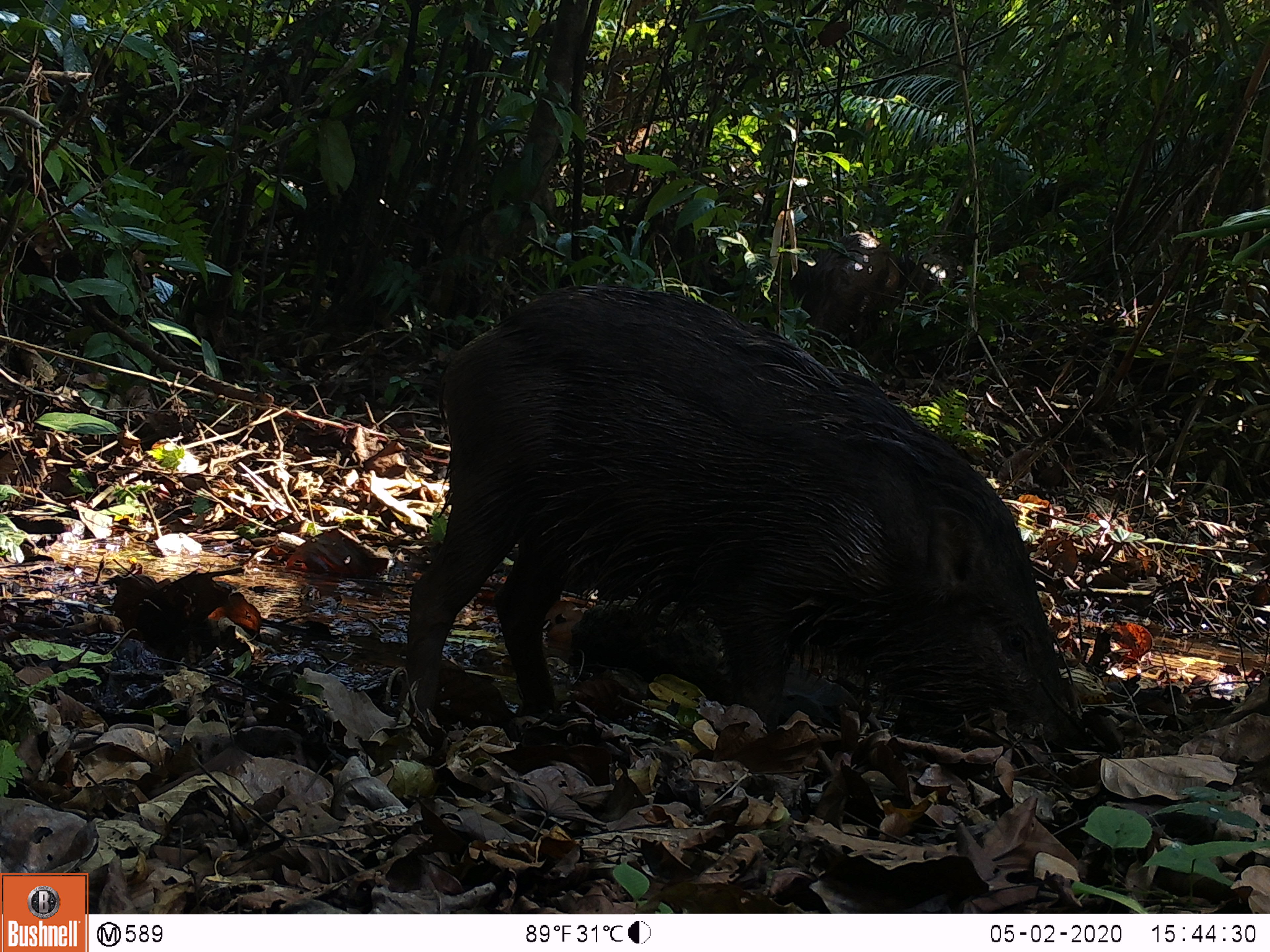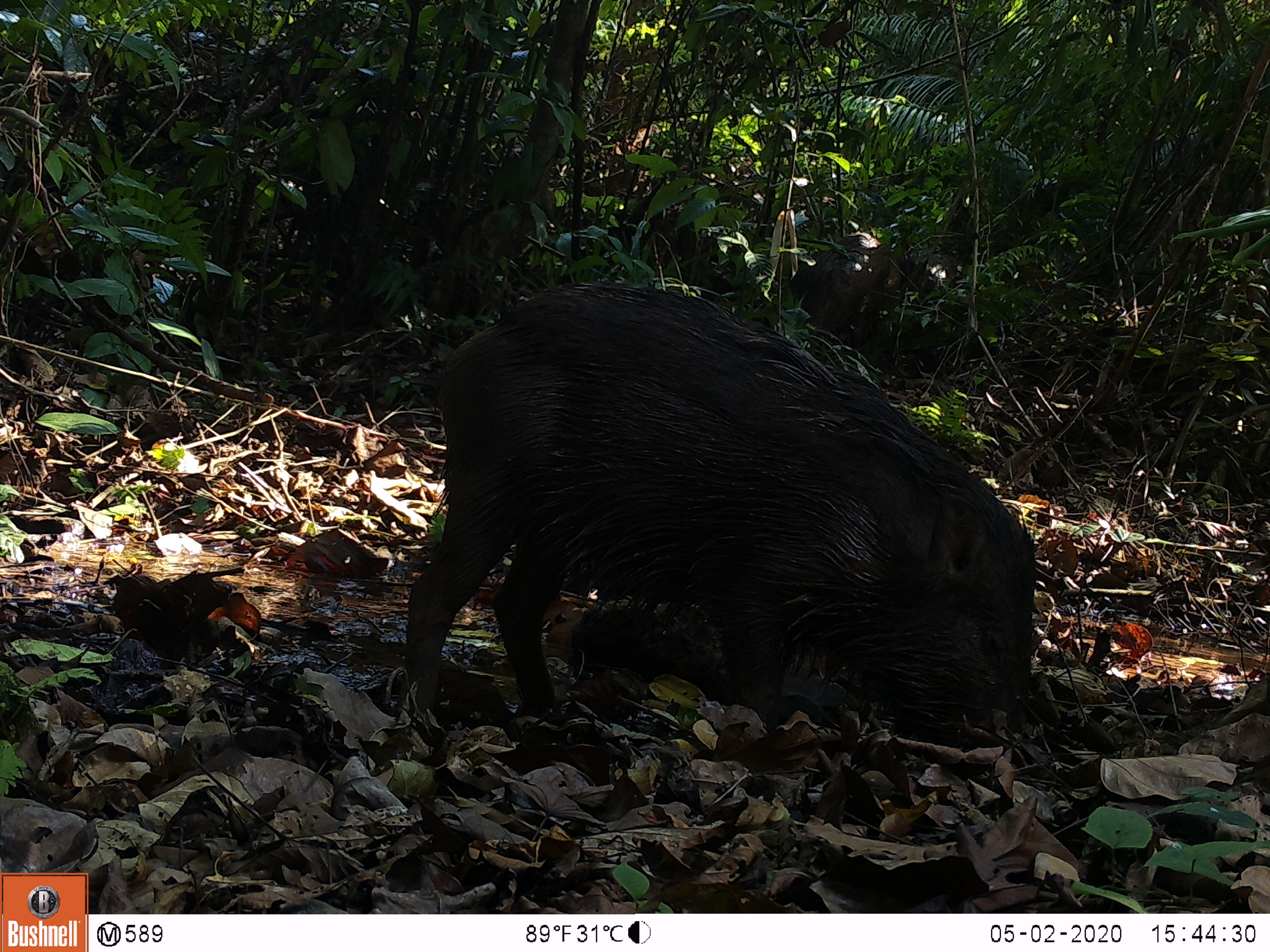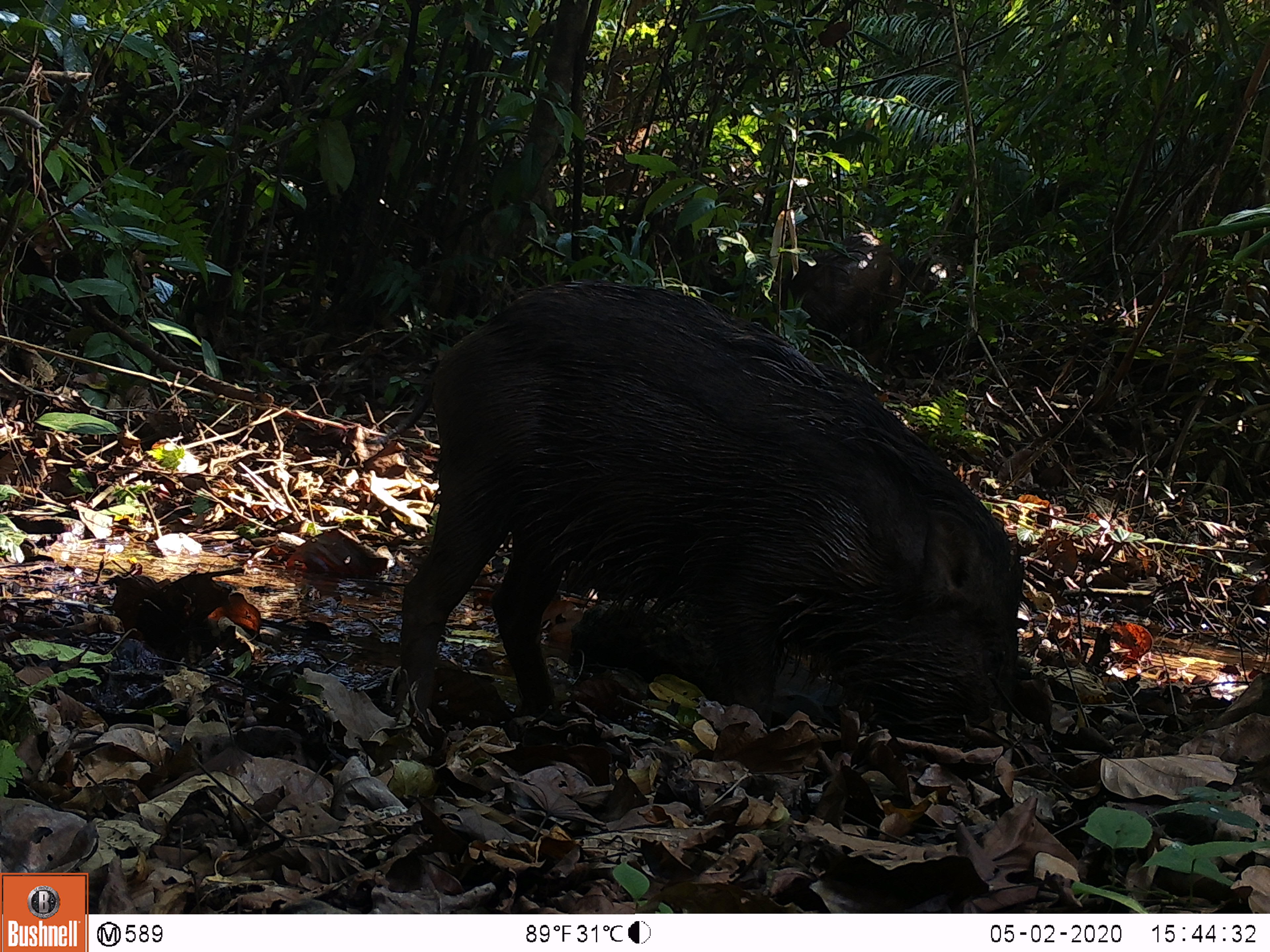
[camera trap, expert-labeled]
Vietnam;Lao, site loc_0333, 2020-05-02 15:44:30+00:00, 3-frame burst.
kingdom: Animalia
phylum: Chordata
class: Mammalia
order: Artiodactyla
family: Suidae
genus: Sus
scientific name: Sus scrofa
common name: eurasian wild pig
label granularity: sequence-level